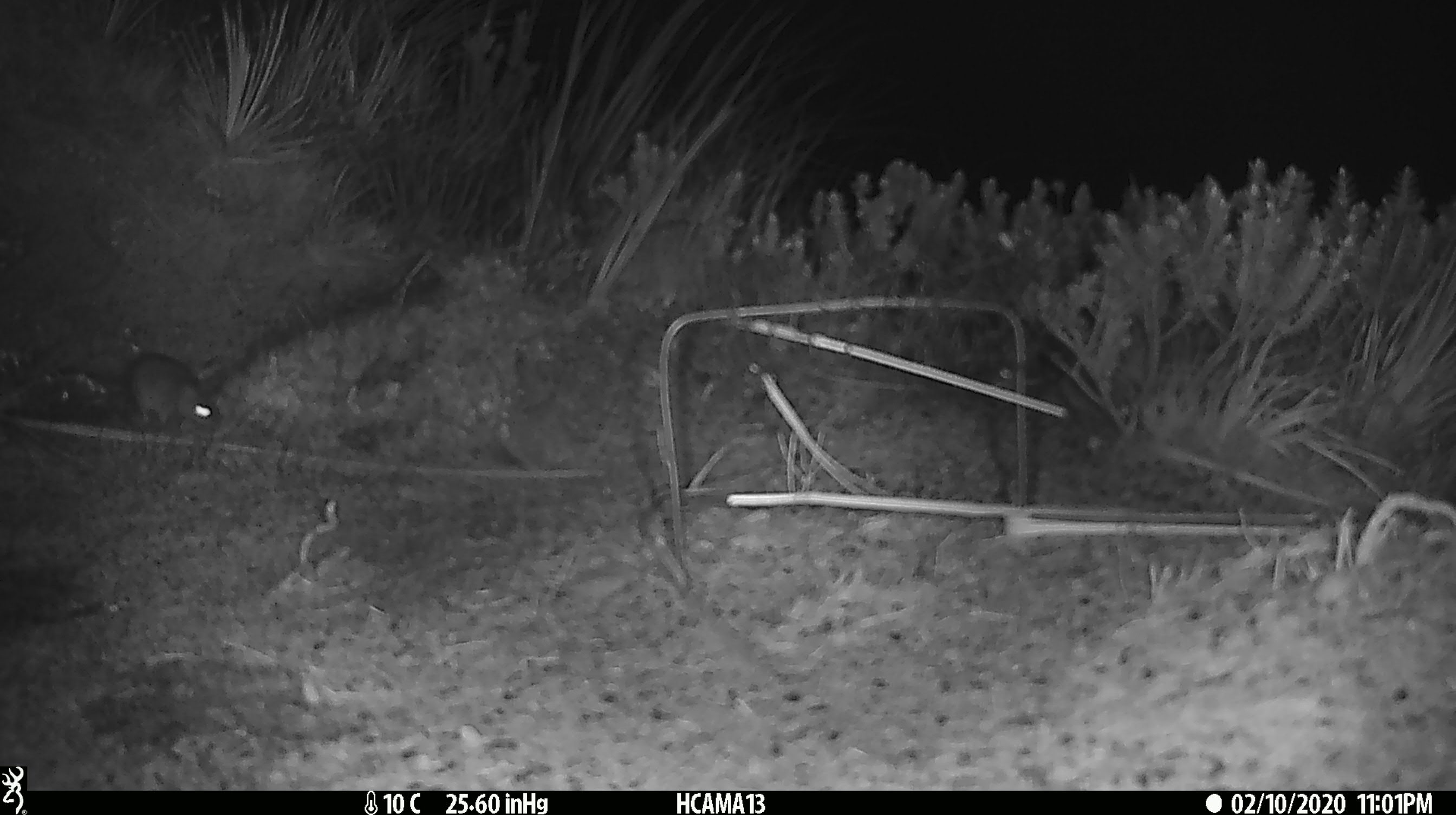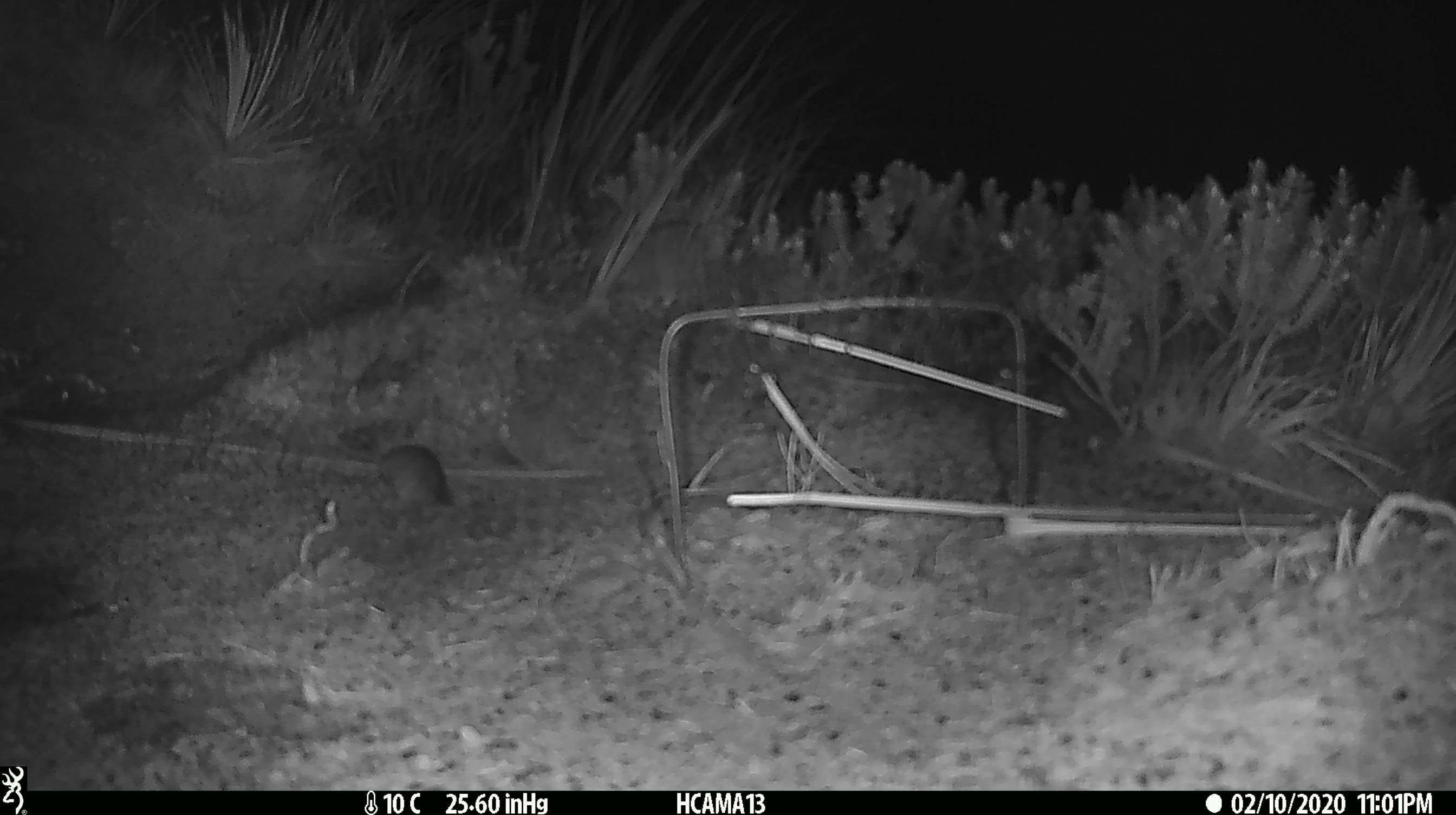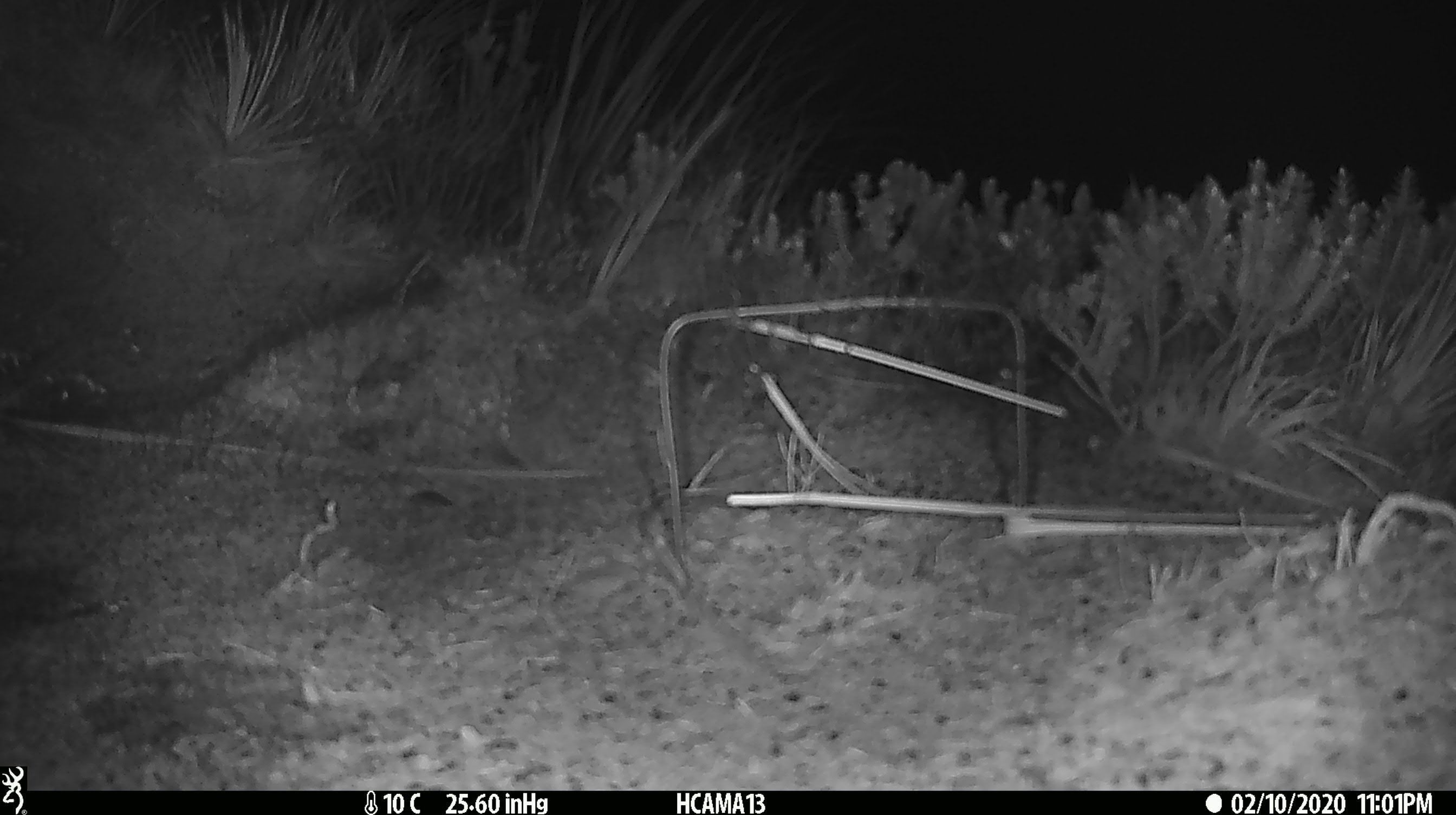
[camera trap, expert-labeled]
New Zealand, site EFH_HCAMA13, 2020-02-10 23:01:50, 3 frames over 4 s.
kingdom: Animalia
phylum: Chordata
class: Mammalia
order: Rodentia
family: Muridae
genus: Mus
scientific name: Mus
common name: mouse